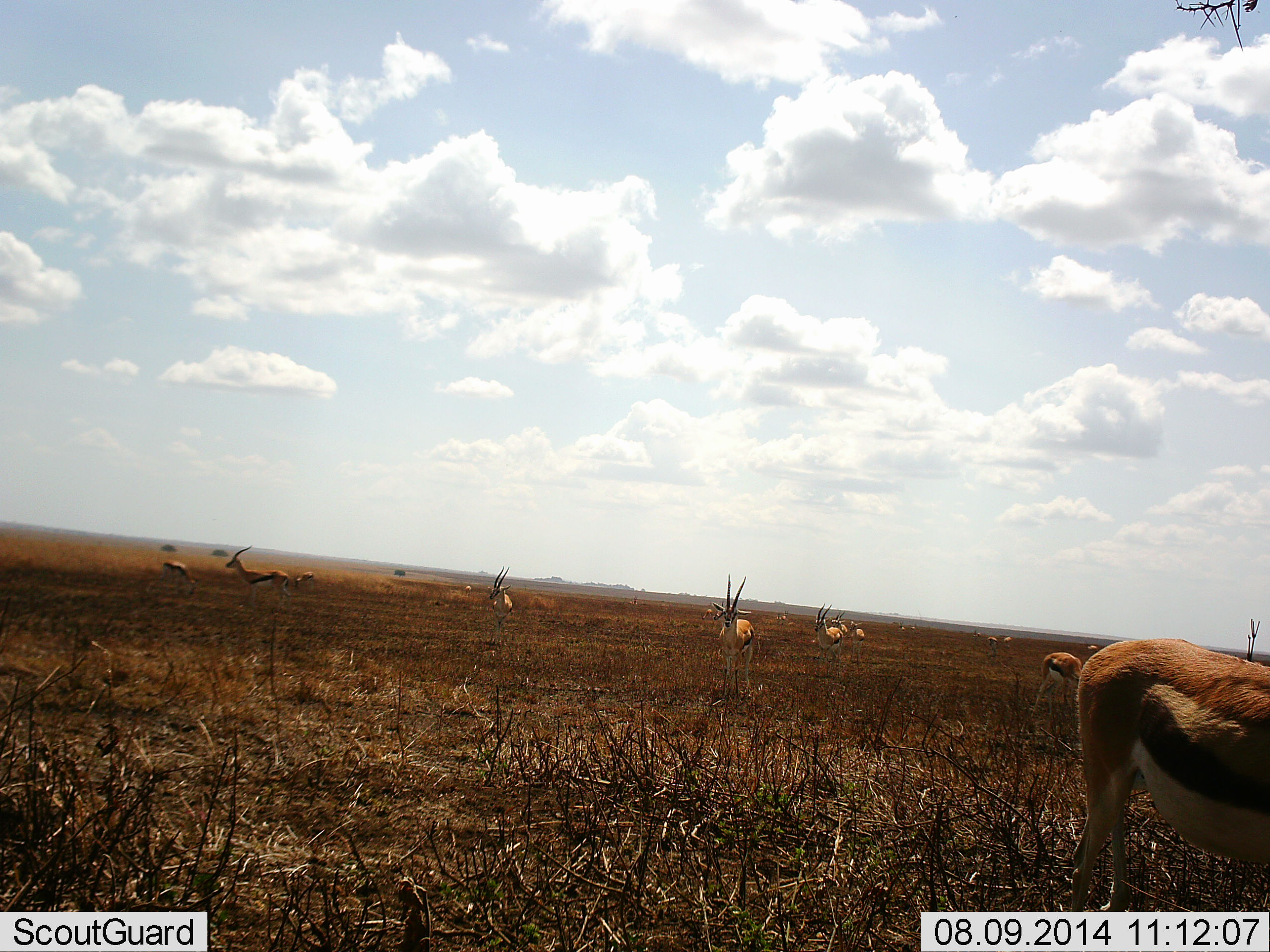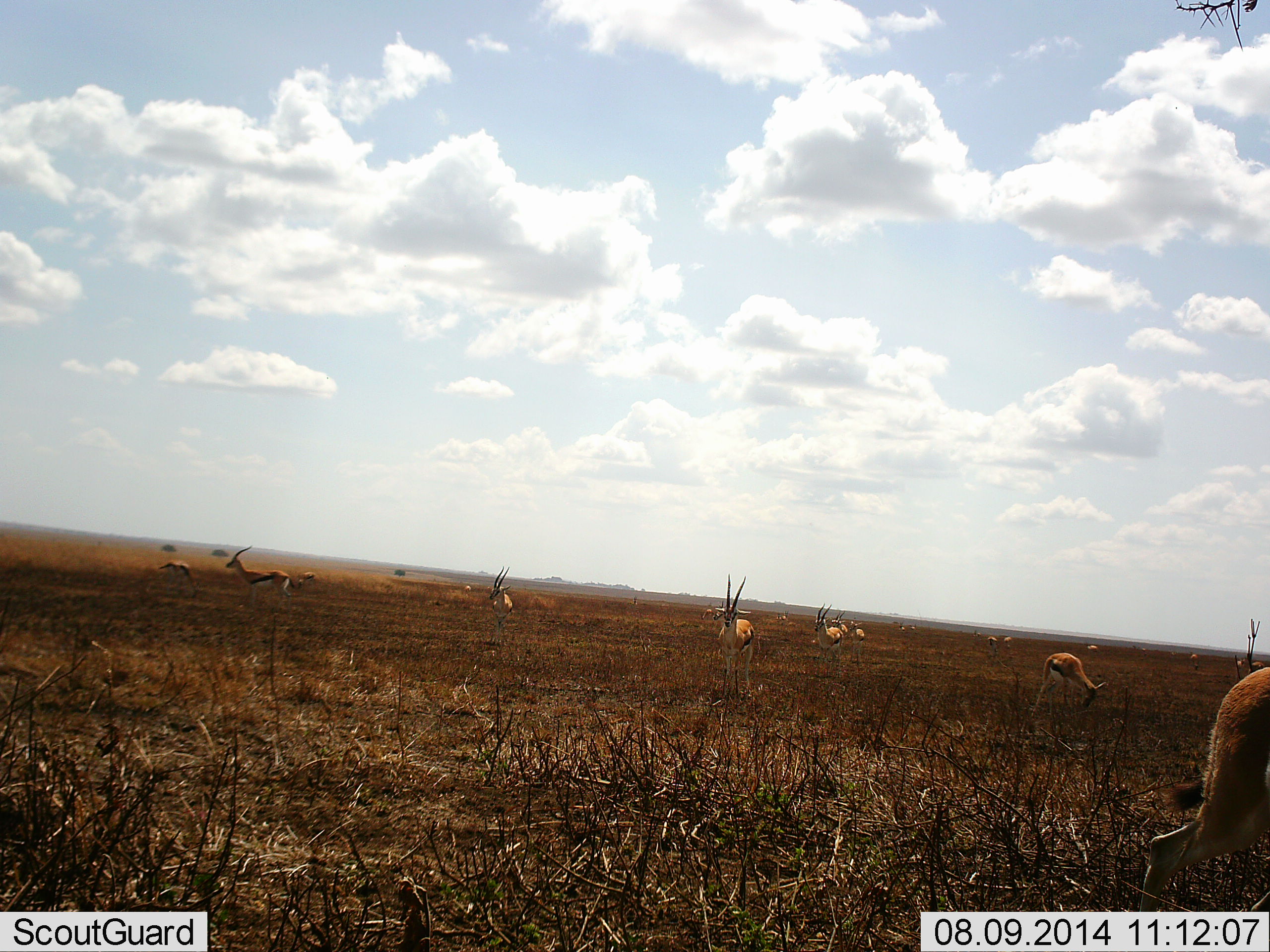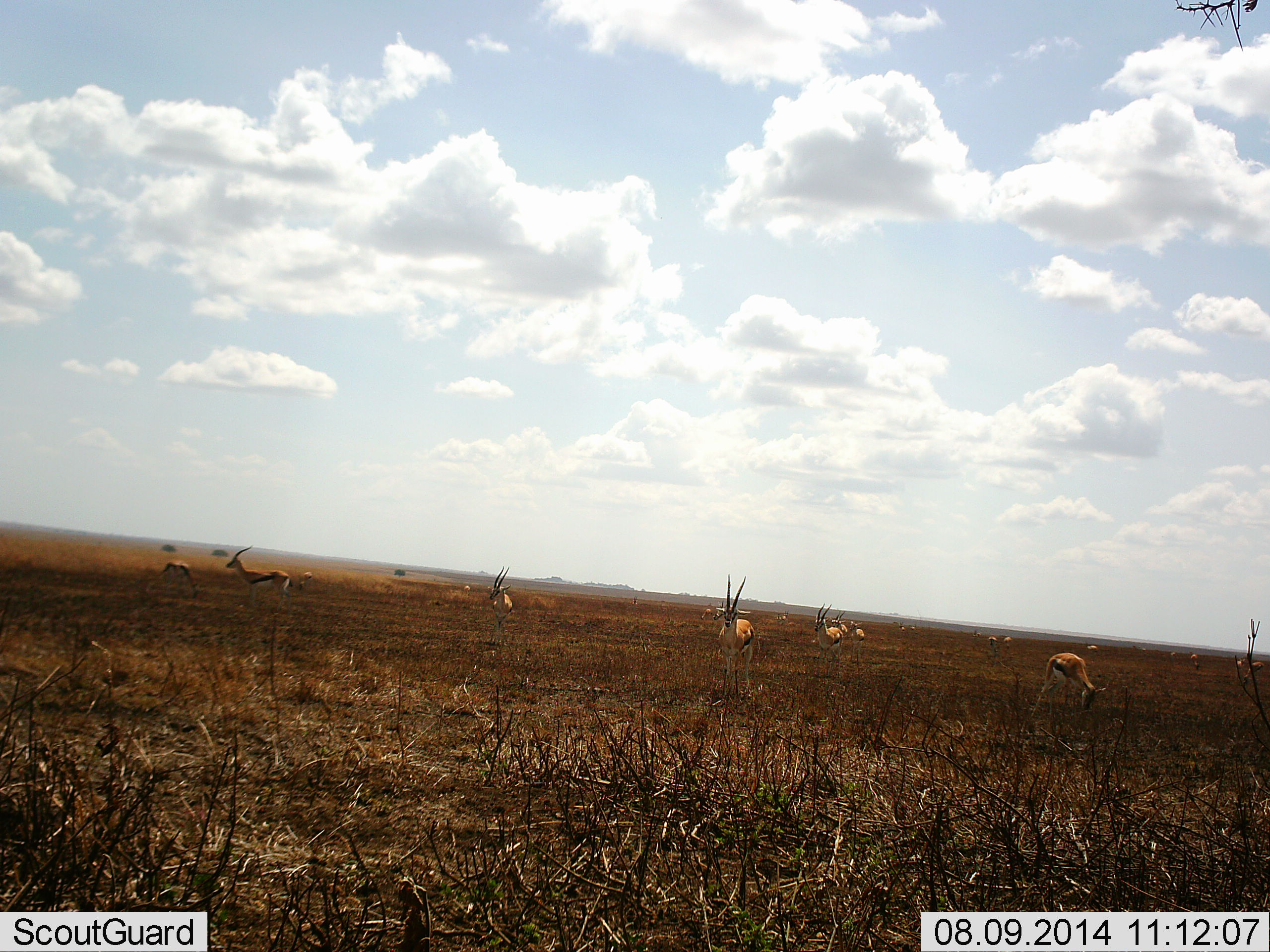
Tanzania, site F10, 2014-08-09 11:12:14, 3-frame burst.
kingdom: Animalia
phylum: Chordata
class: Mammalia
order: Artiodactyla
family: Bovidae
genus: Eudorcas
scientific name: Eudorcas thomsonii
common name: thomson's gazelle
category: gazellethomsons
Gazellethomsons (thomson's gazelle) (Eudorcas thomsonii), count 11-50. Behavior (volunteer vote fractions): standing 90%, resting 10%, moving 30%, interacting 0%. Young present (vote fraction): 0%. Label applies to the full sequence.